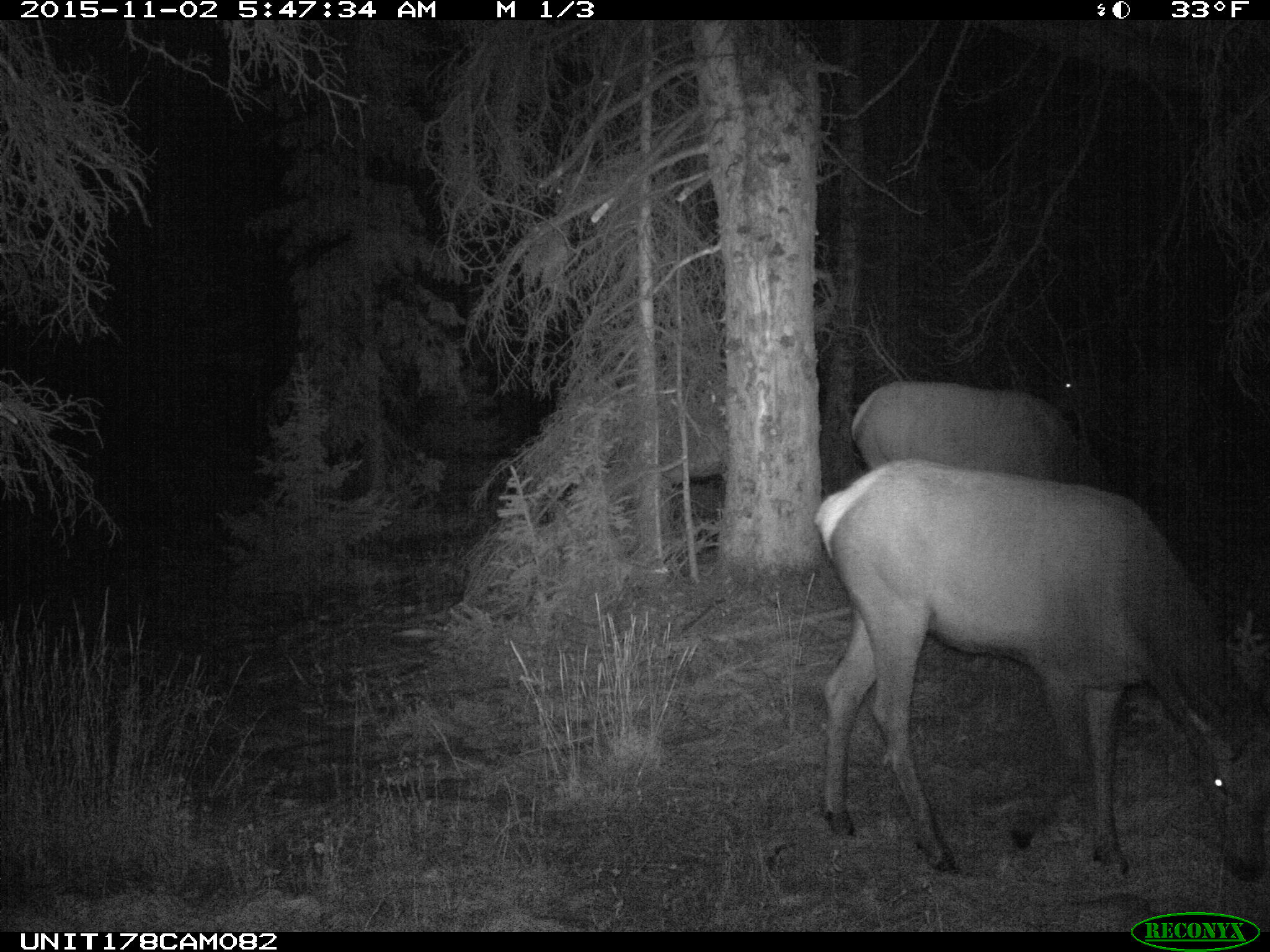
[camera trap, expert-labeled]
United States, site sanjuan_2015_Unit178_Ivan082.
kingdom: Animalia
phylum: Chordata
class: Mammalia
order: Artiodactyla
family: Cervidae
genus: Cervus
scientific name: Cervus elaphus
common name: red deer